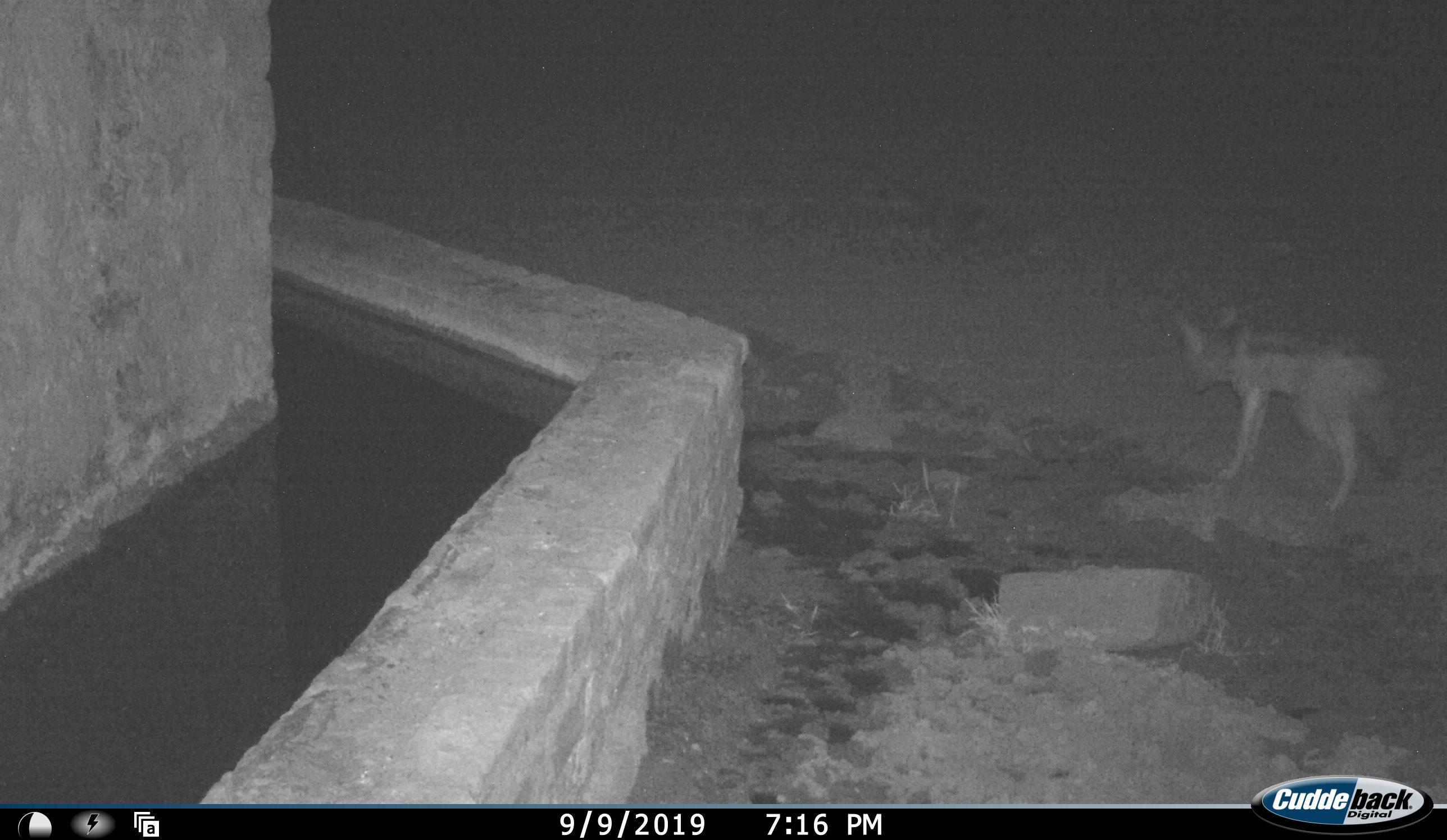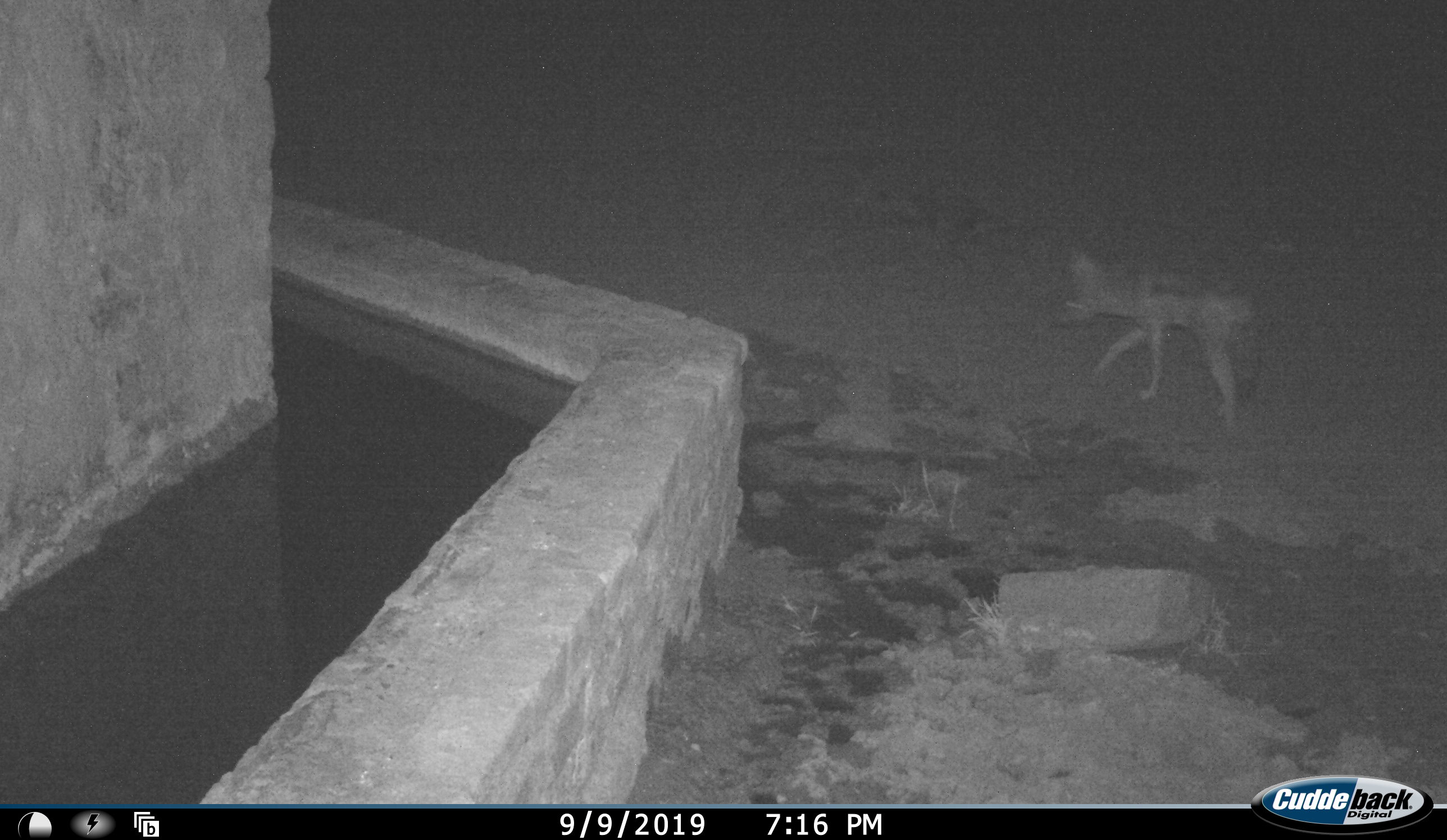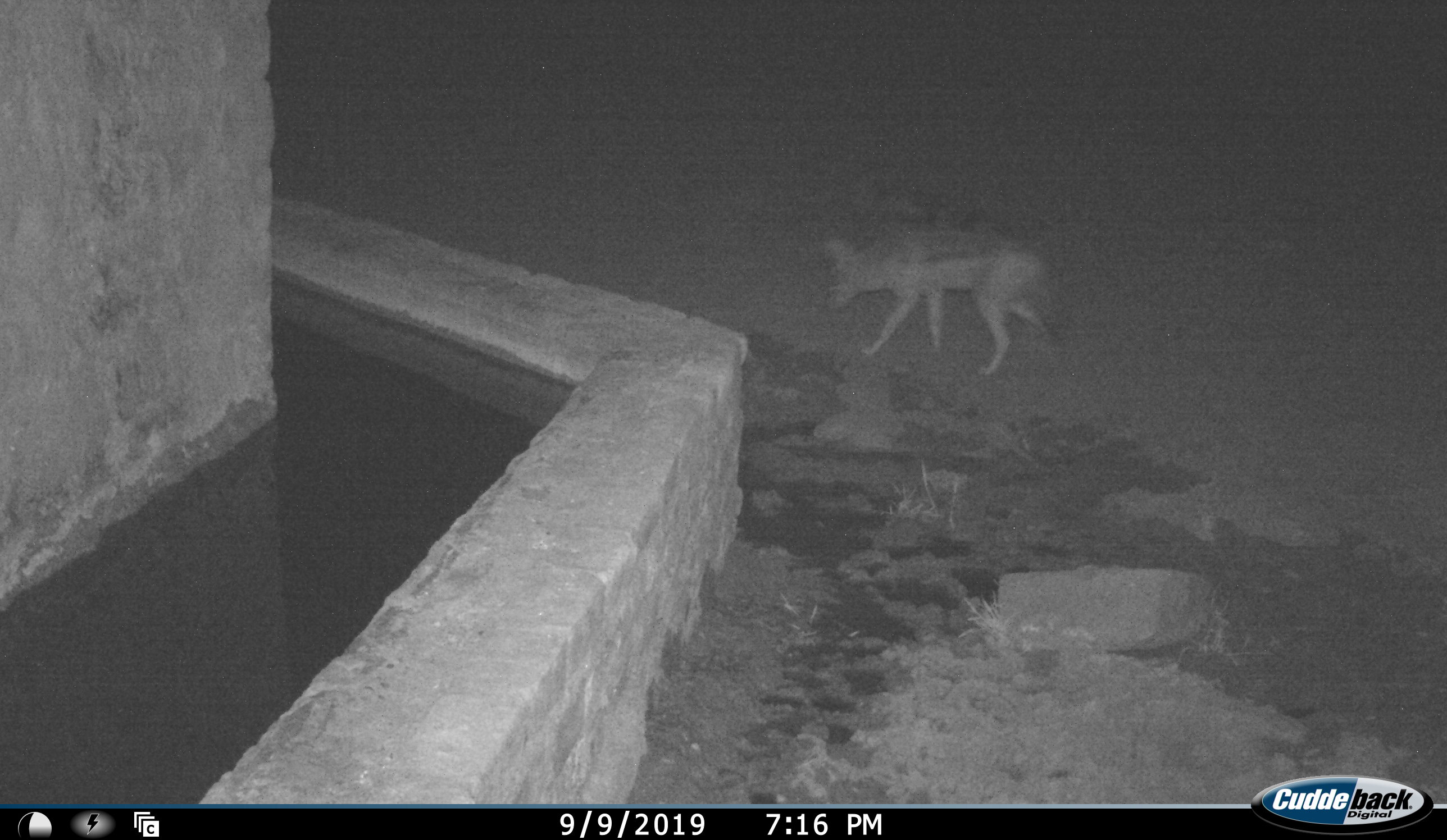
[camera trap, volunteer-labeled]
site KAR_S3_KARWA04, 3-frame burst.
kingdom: Animalia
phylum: Chordata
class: Mammalia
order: Carnivora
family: Canidae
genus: Lupulella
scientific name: Lupulella mesomelas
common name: black-backed jackal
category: jackalblackbacked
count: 1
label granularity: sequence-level